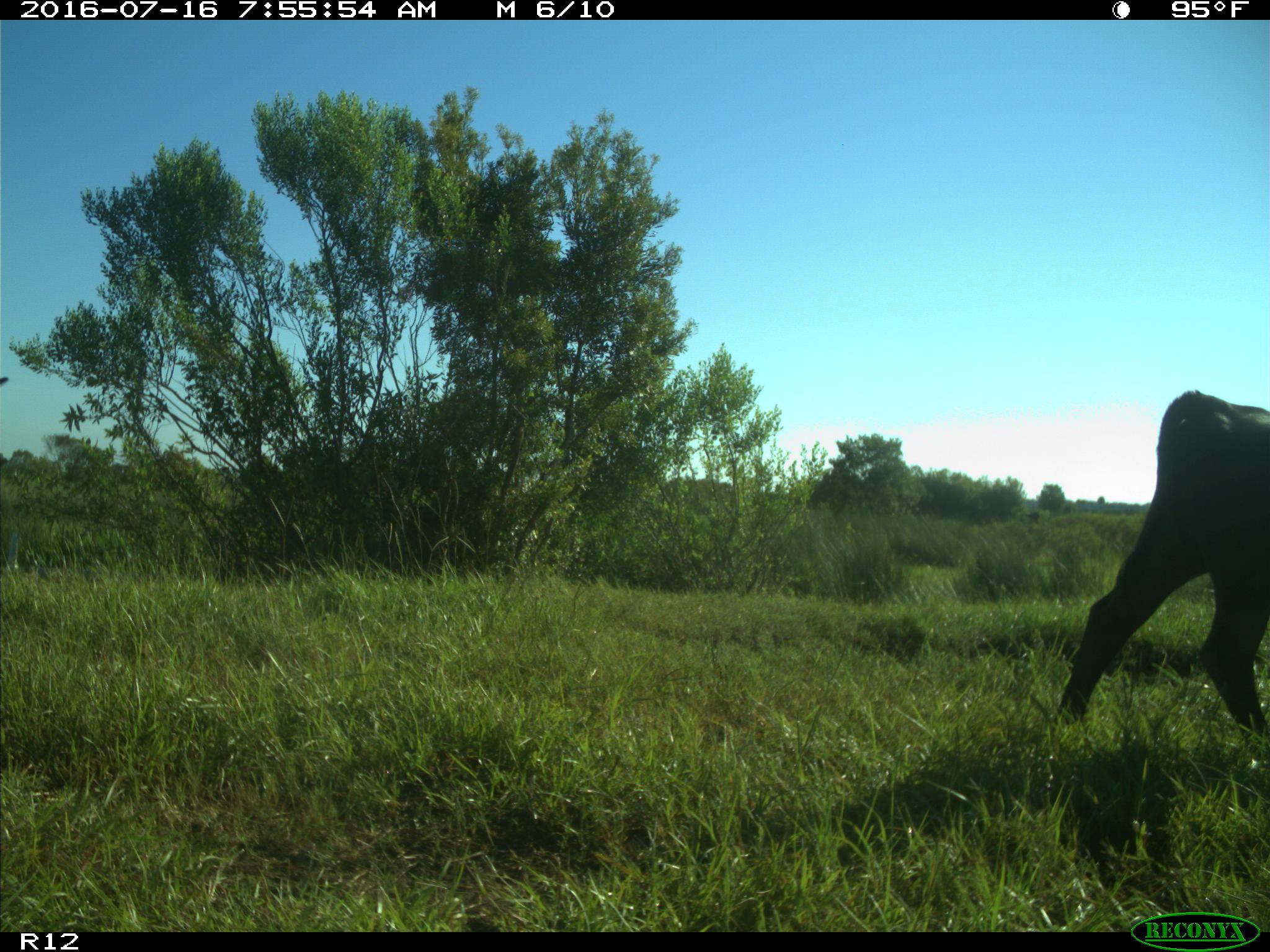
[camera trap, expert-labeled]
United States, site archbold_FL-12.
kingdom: Animalia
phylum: Chordata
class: Mammalia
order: Artiodactyla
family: Bovidae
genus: Bos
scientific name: Bos taurus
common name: domestic cow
Bos taurus (domestic cow).